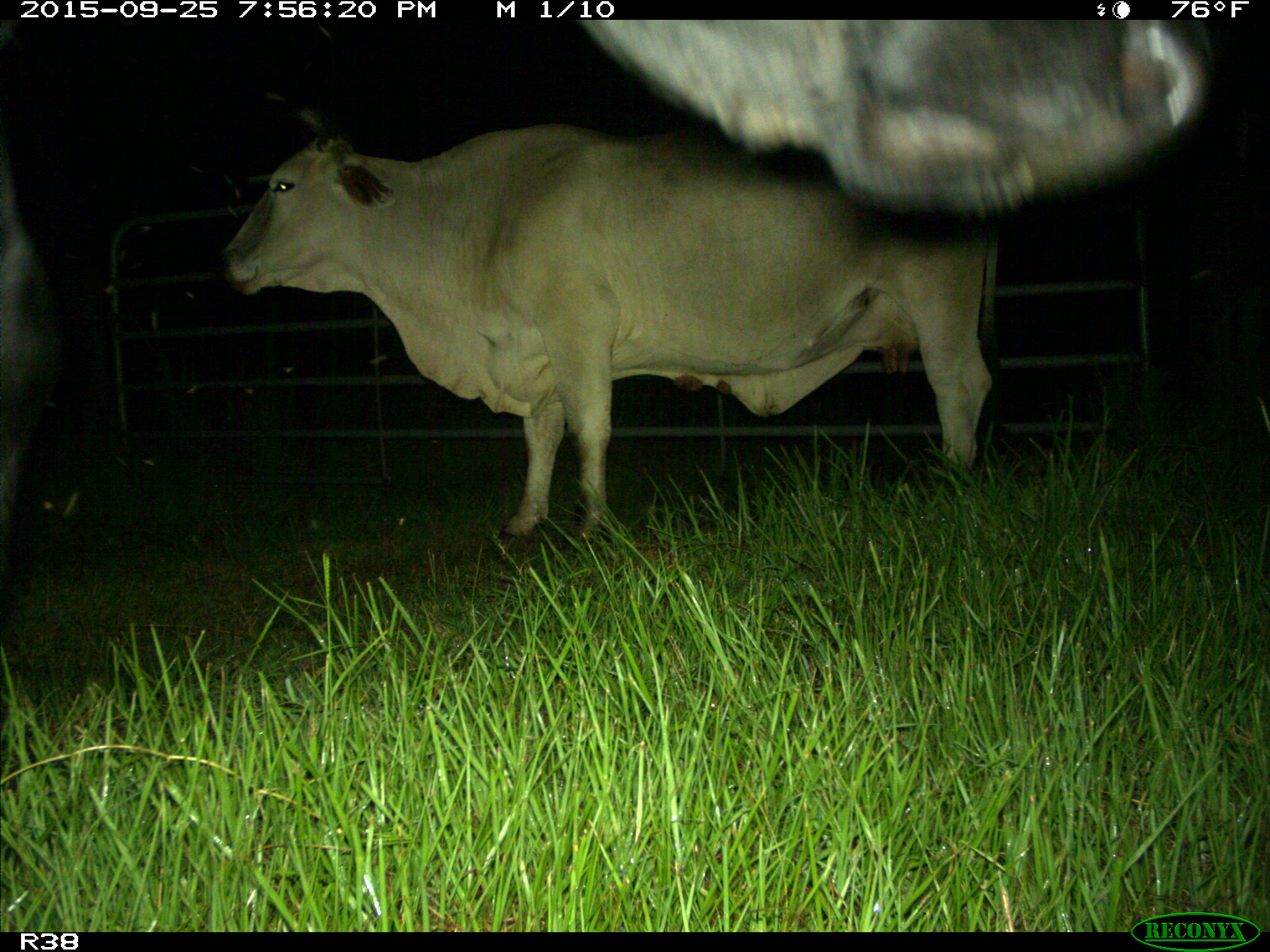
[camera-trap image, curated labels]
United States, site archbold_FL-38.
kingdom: Animalia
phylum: Chordata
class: Mammalia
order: Artiodactyla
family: Bovidae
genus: Bos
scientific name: Bos taurus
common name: domestic cow